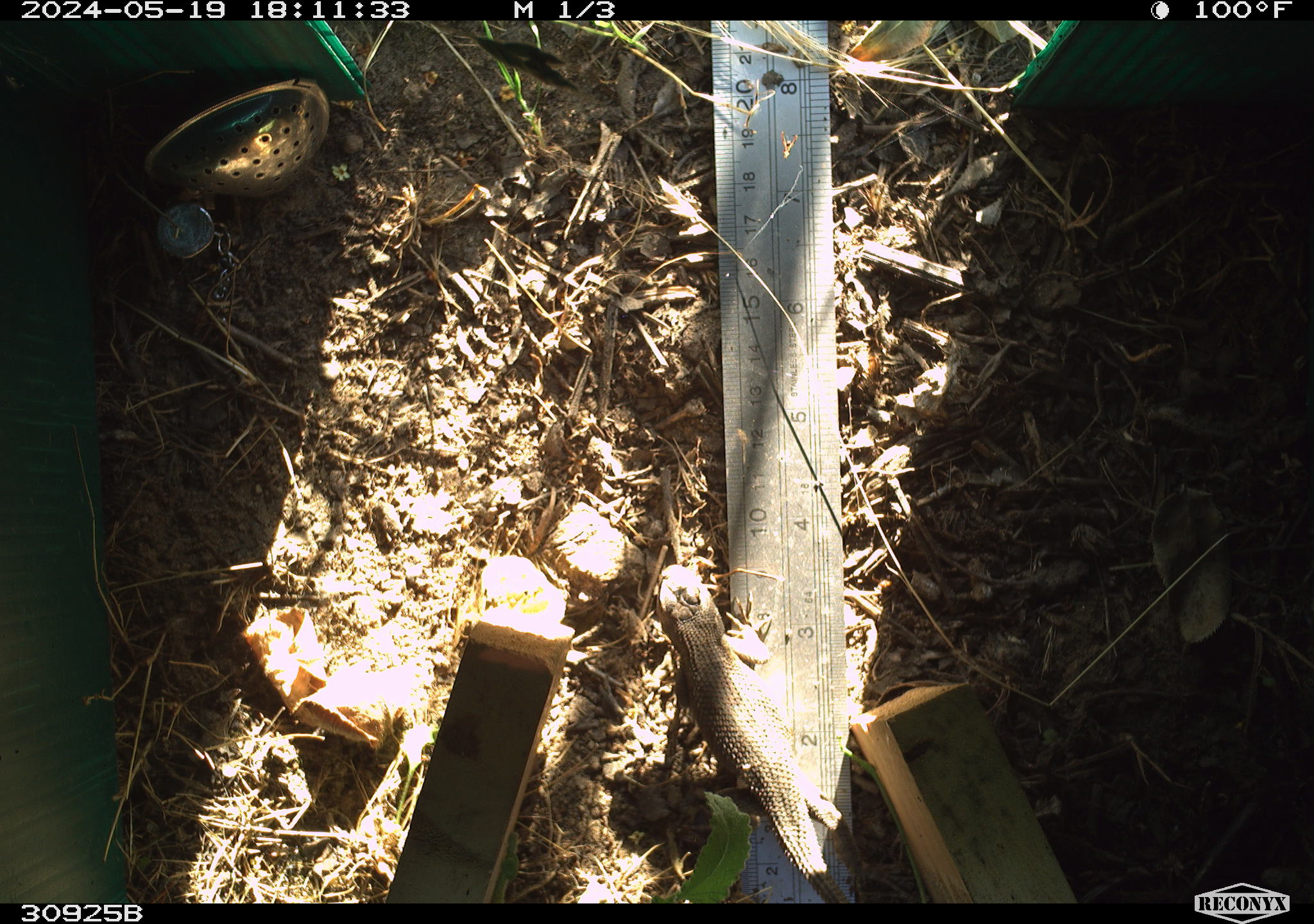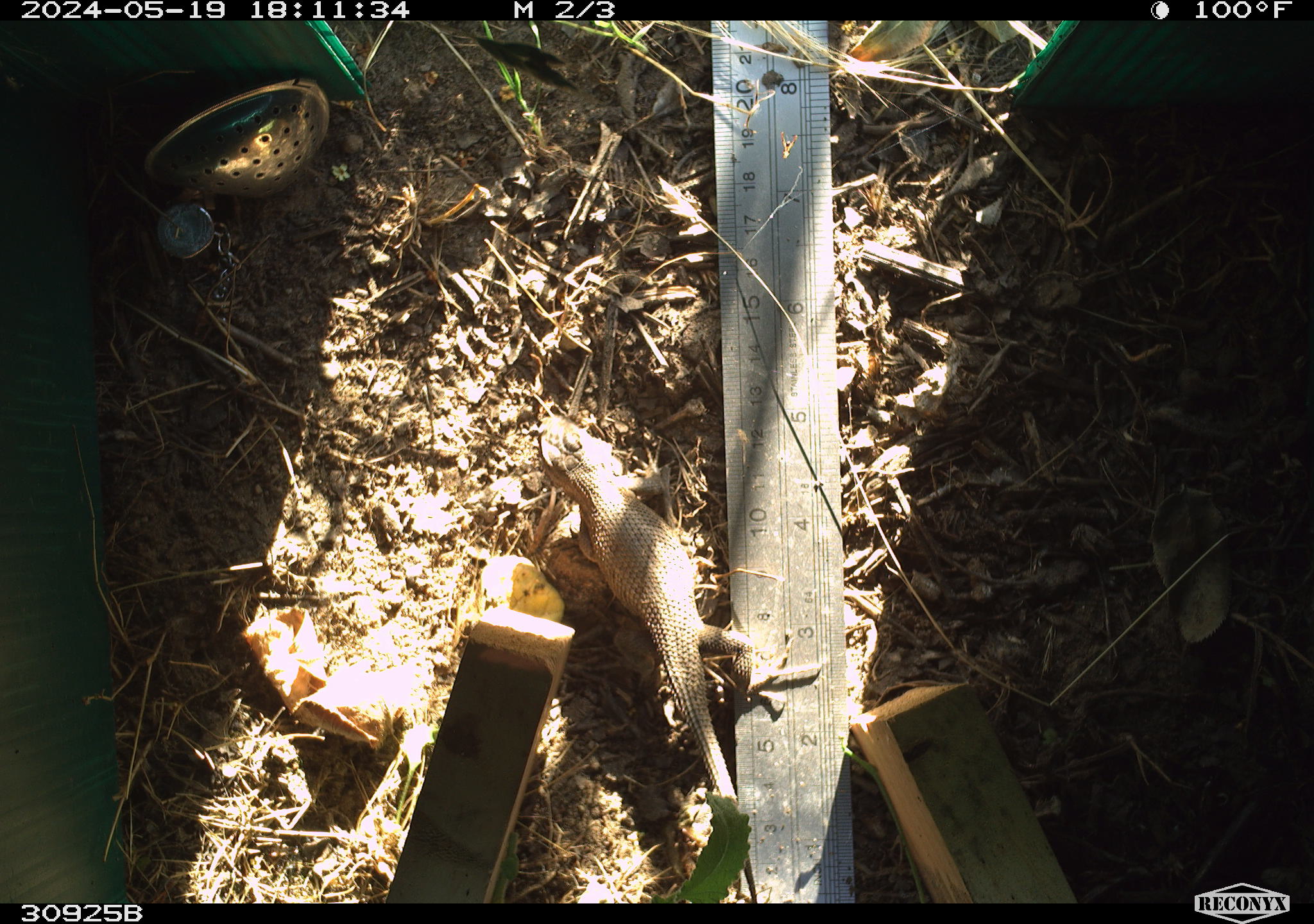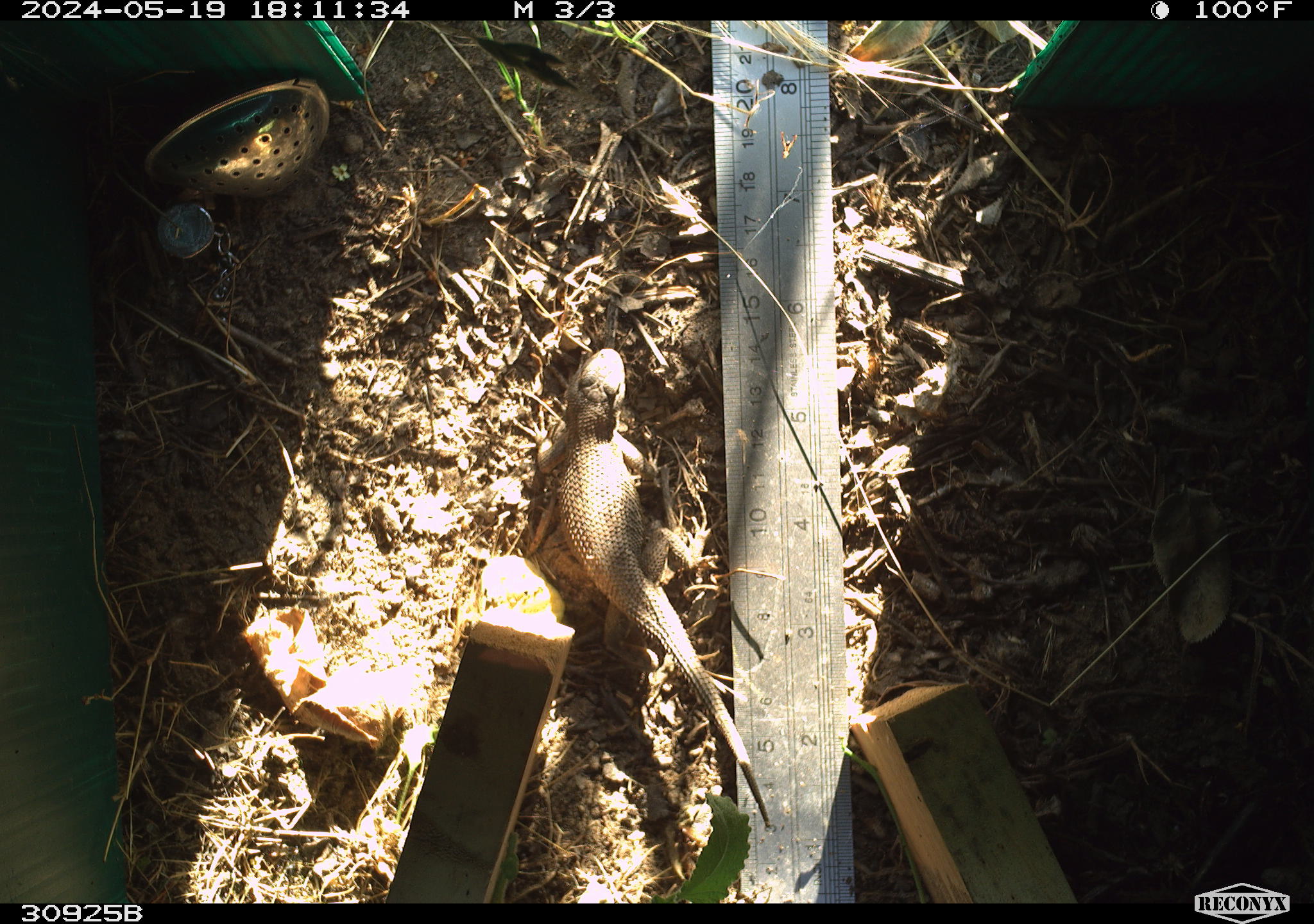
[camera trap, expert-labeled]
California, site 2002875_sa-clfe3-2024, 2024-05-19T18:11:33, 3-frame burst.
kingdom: Animalia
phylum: Chordata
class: Reptilia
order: Squamata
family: Phrynosomatidae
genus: Sceloporus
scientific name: Sceloporus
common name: spiny lizards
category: sceloporus species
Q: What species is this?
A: Sceloporus species (spiny lizards) (Sceloporus).